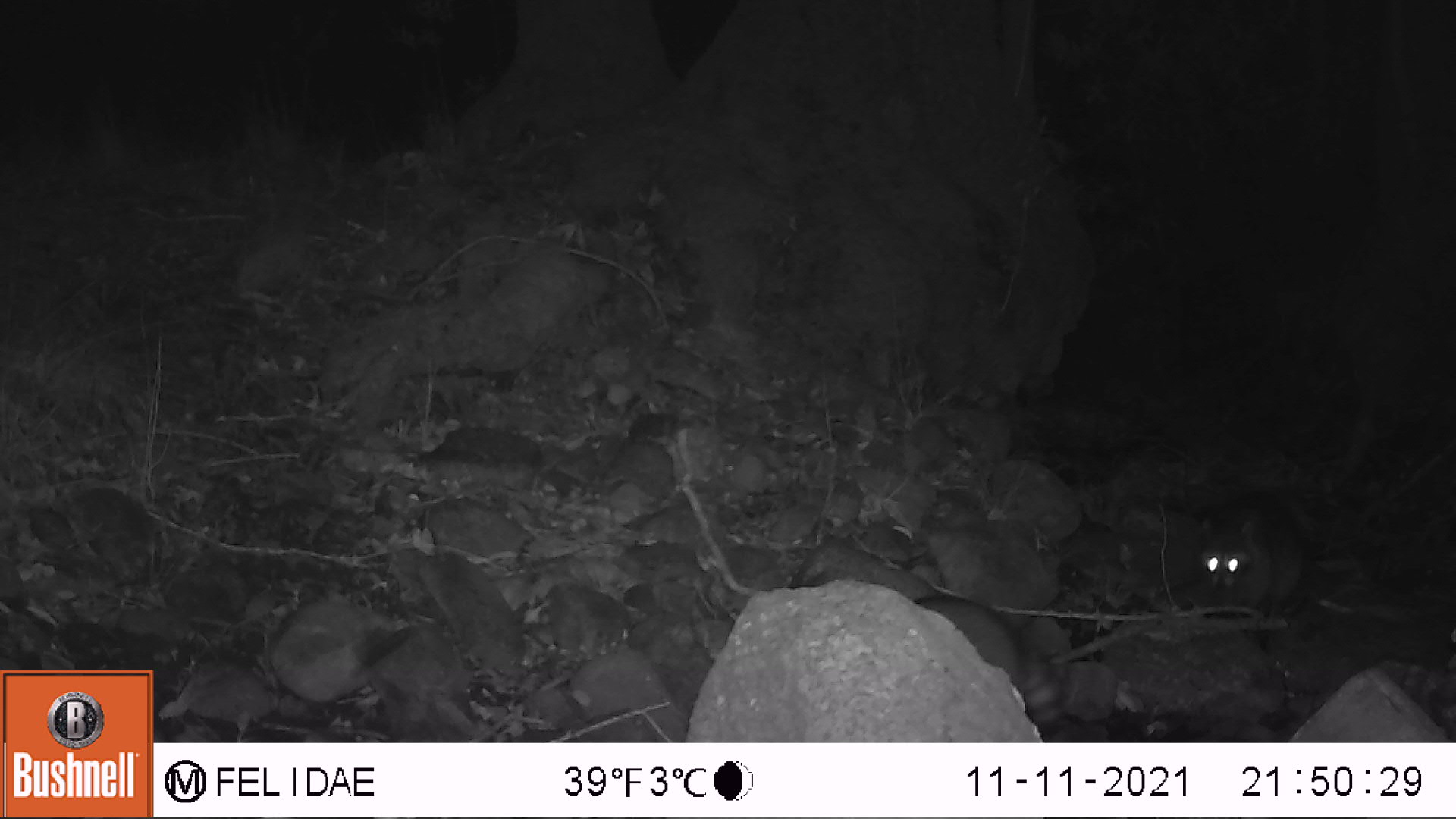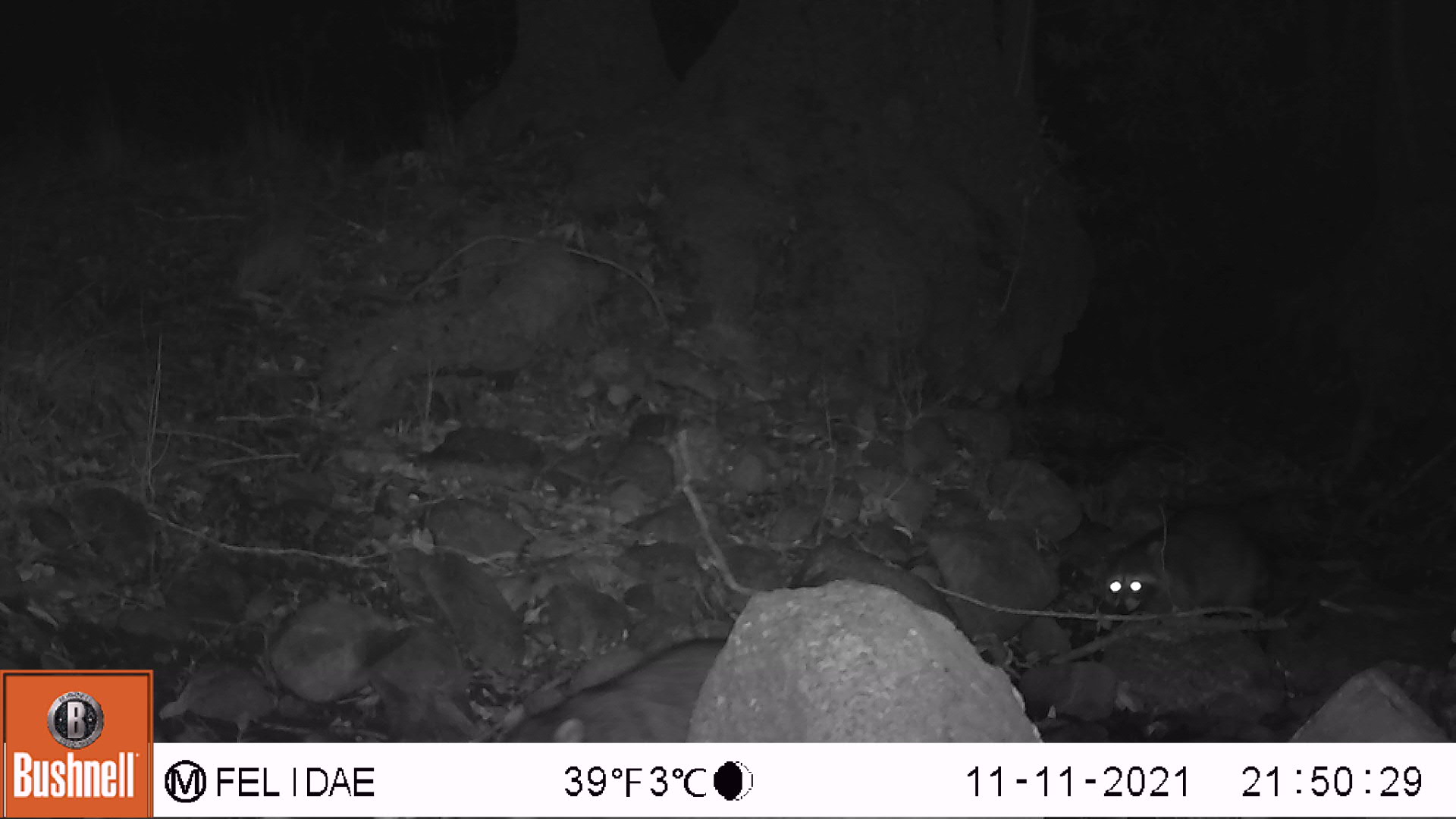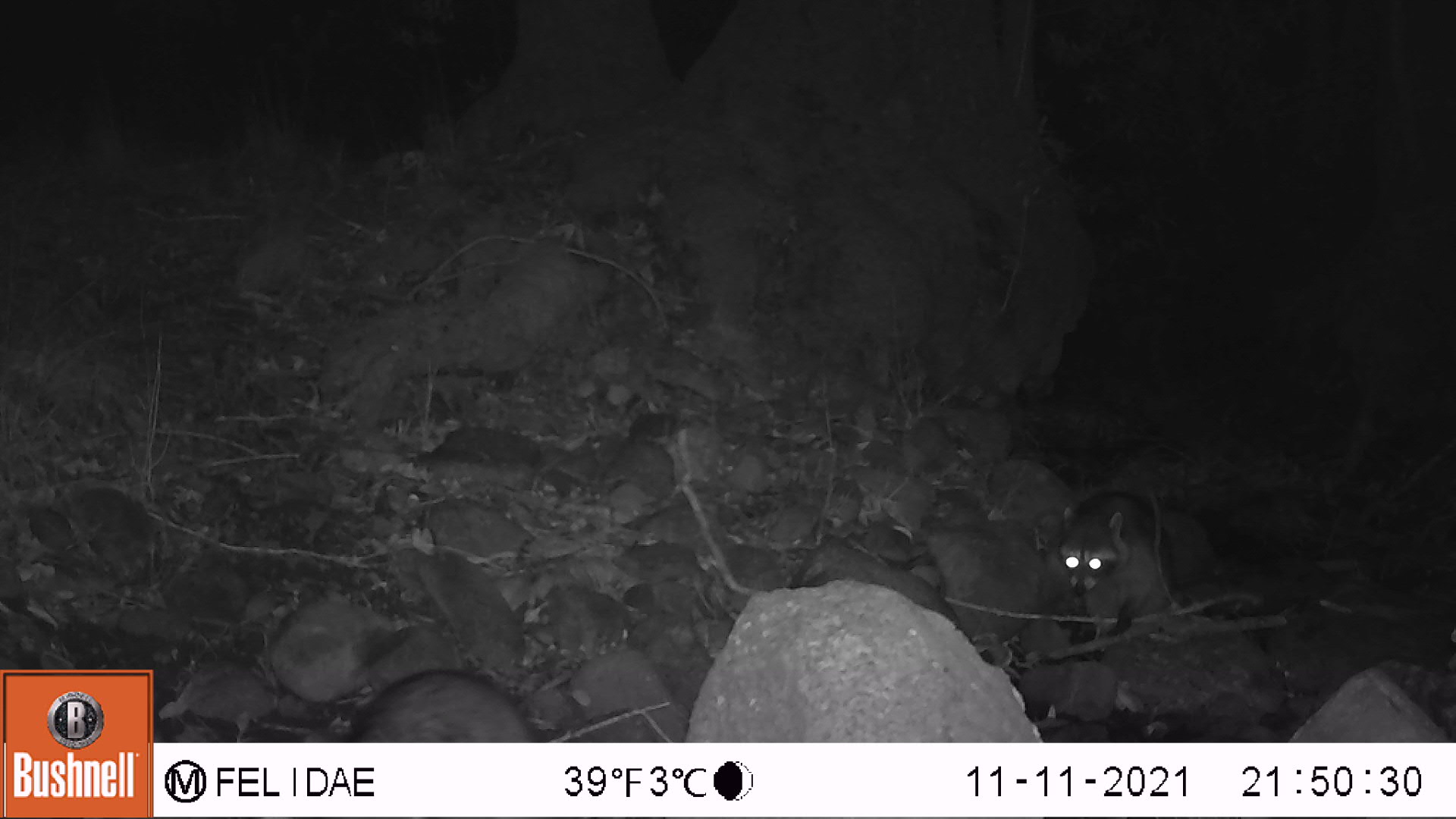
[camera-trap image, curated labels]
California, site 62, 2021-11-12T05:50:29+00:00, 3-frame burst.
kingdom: Animalia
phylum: Chordata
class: Mammalia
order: Carnivora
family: Procyonidae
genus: Procyon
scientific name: Procyon lotor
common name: raccoon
Raccoon (Procyon lotor).